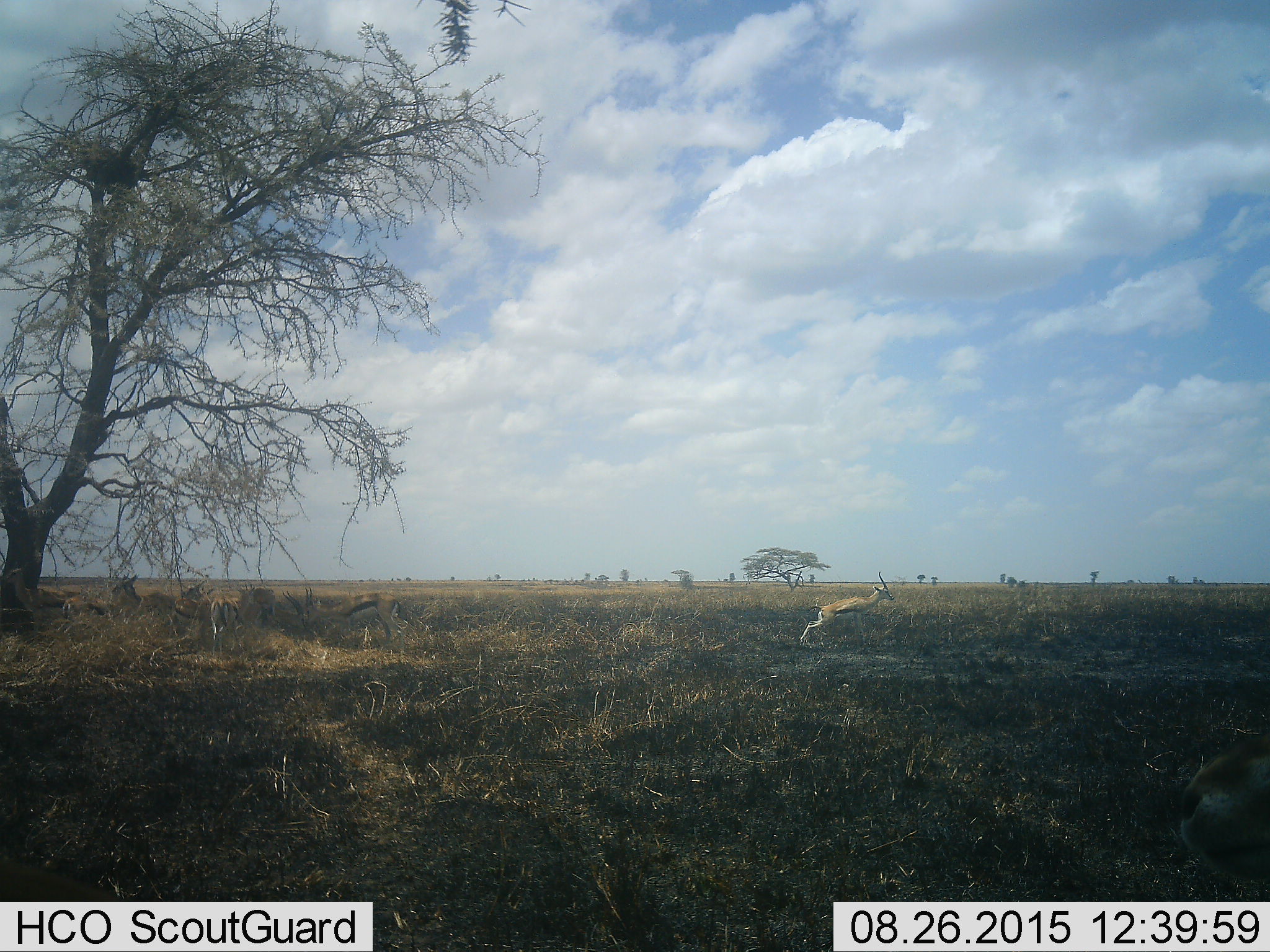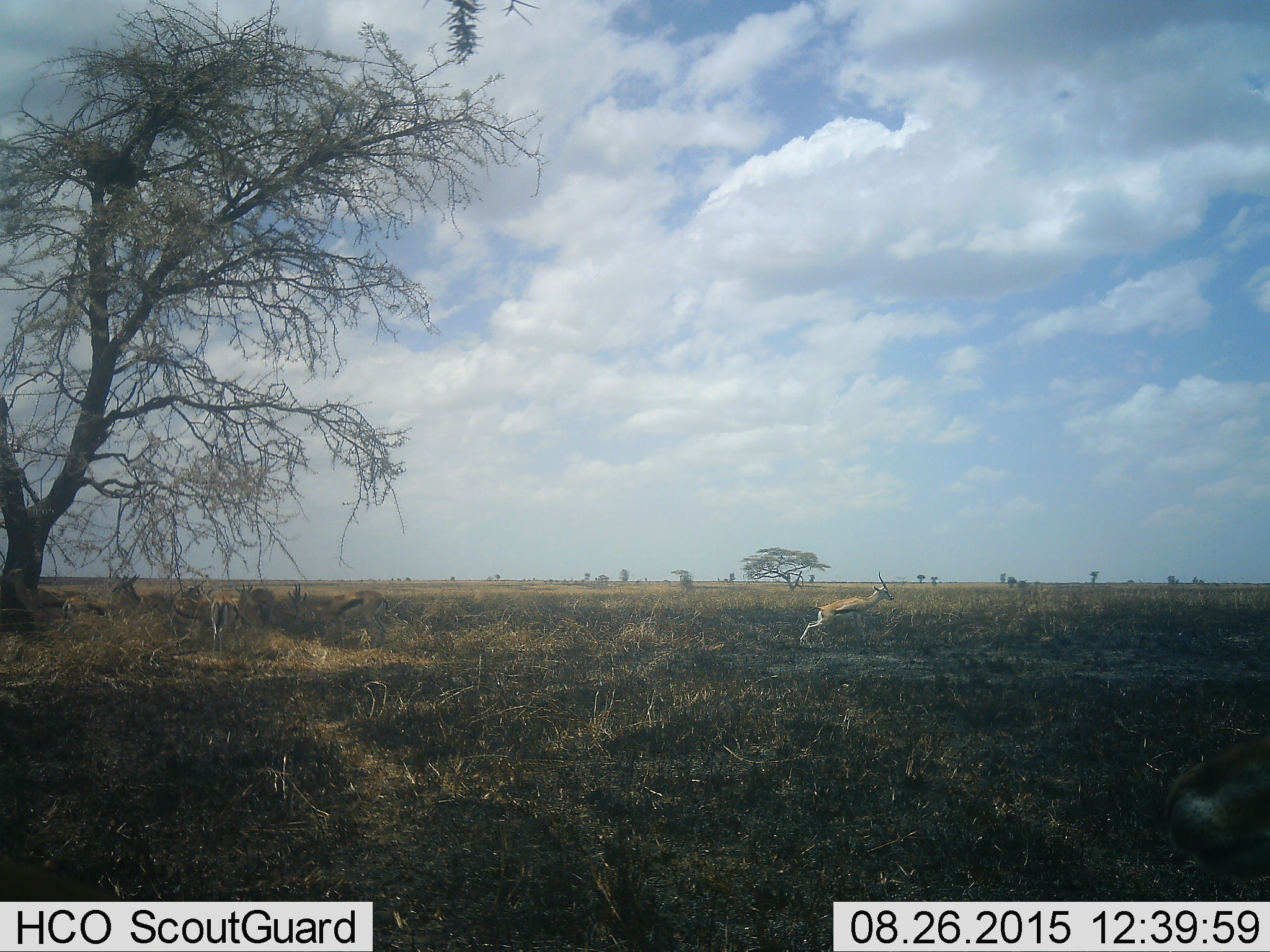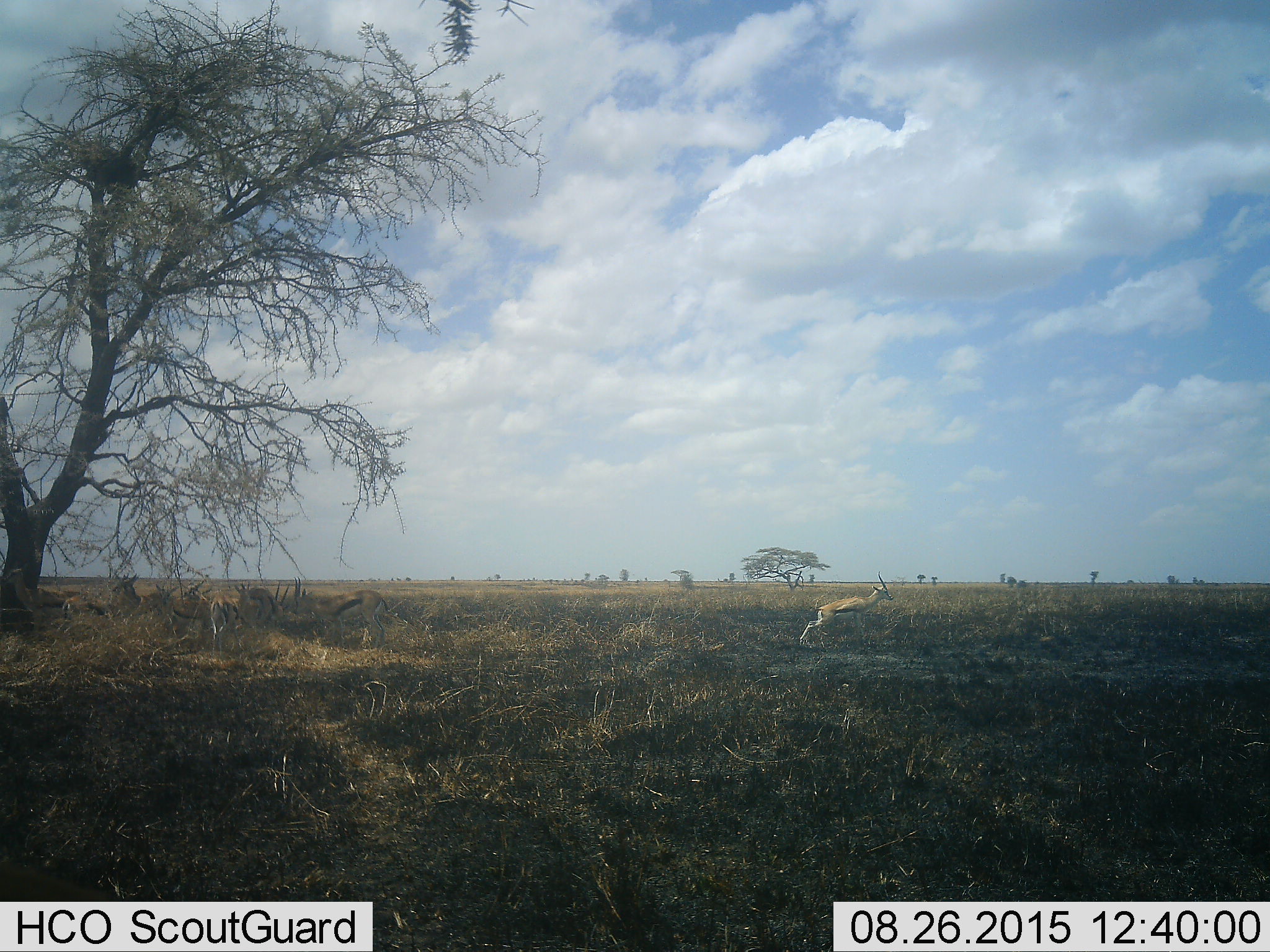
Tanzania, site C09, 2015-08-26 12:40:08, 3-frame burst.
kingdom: Animalia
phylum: Chordata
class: Mammalia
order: Artiodactyla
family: Bovidae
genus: Eudorcas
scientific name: Eudorcas thomsonii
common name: thomson's gazelle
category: gazellethomsons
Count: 9.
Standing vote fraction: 73%.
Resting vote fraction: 13%.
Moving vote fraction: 40%.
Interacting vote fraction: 13%.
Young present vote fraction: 13%.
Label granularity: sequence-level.